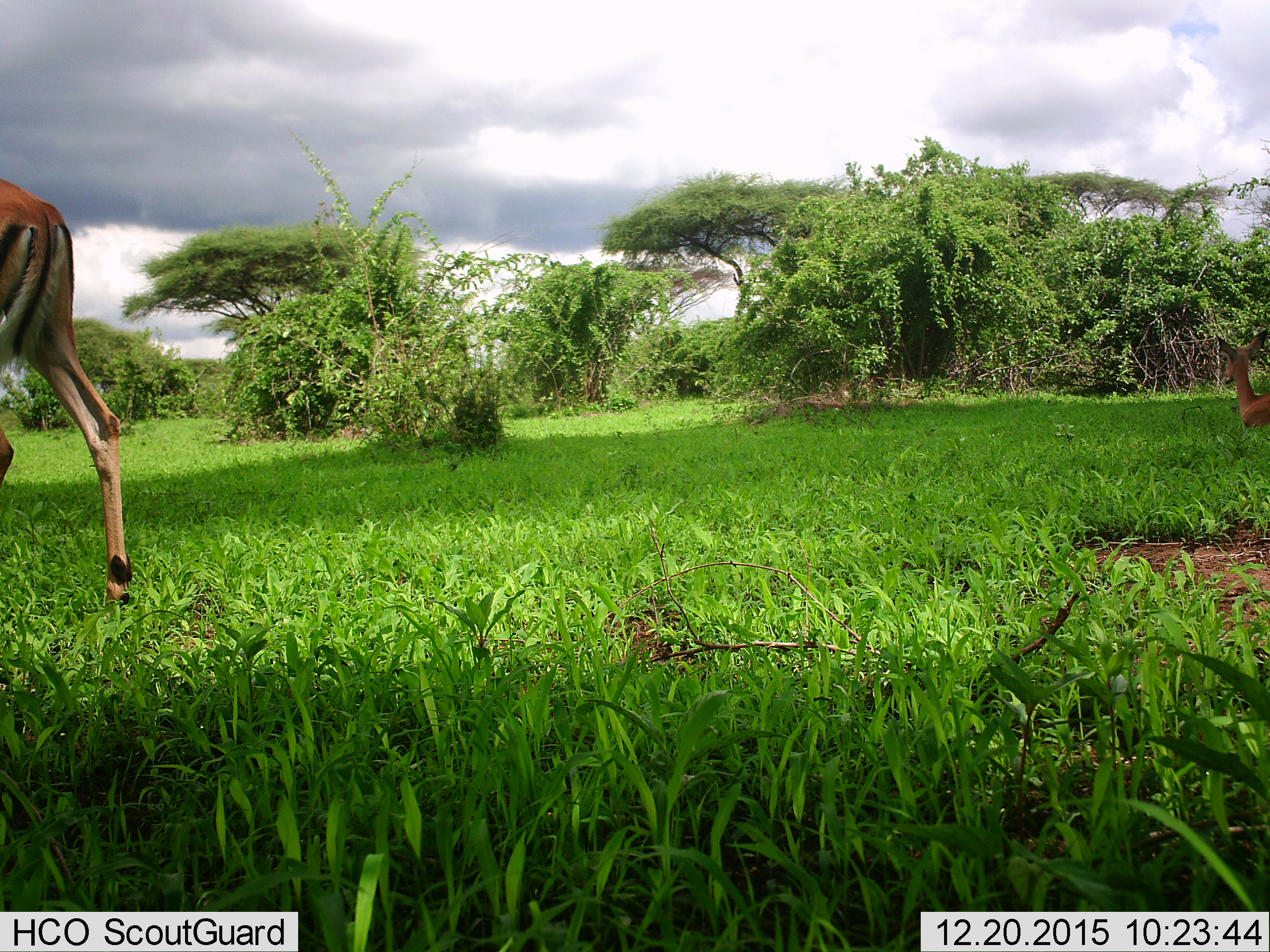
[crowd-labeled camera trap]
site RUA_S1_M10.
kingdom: Animalia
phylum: Chordata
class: Mammalia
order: Artiodactyla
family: Bovidae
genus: Aepyceros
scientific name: Aepyceros melampus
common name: impala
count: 2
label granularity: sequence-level